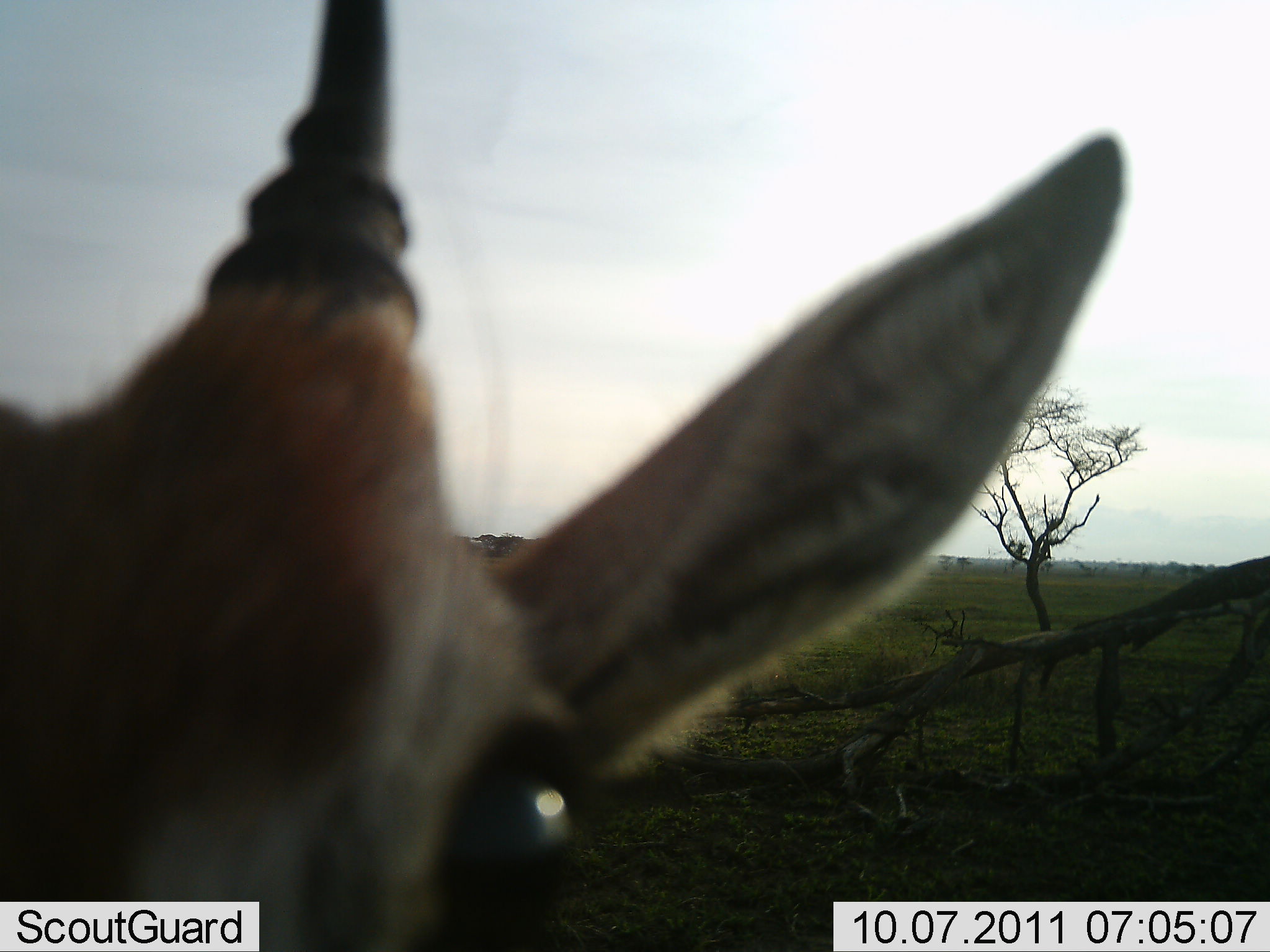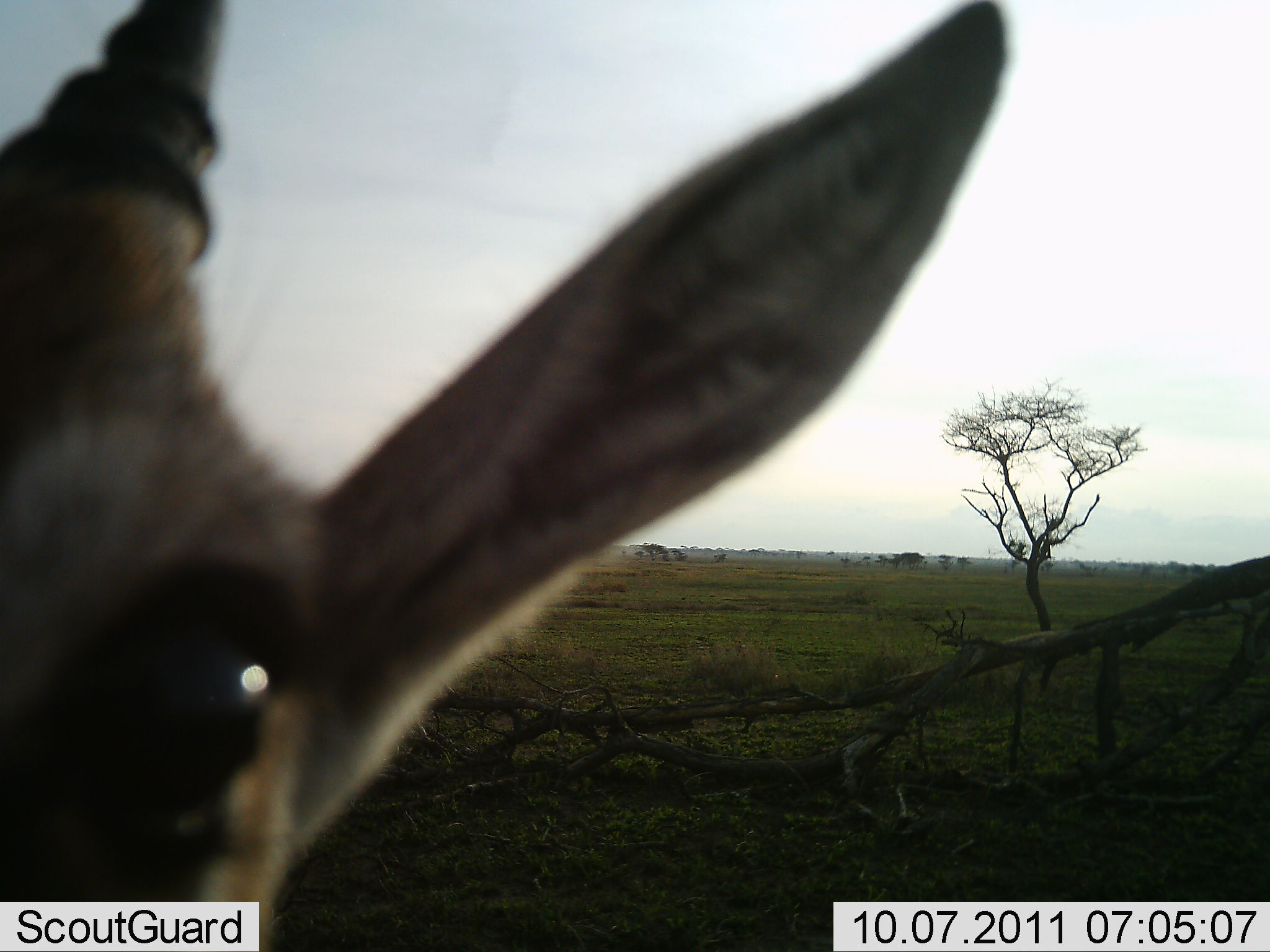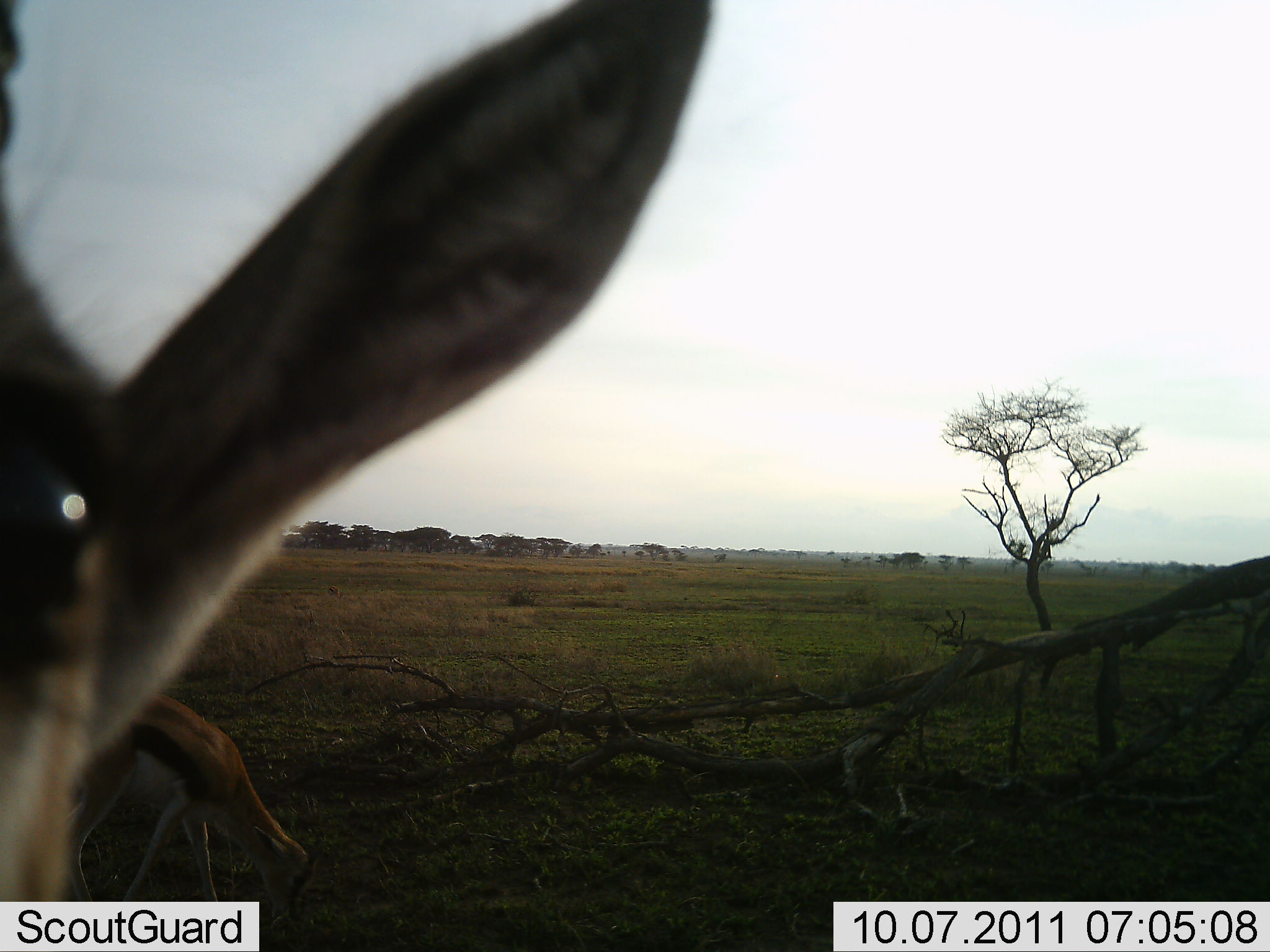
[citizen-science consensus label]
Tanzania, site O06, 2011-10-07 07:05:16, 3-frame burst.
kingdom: Animalia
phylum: Chordata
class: Mammalia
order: Artiodactyla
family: Bovidae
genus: Eudorcas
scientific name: Eudorcas thomsonii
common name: thomson's gazelle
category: gazellethomsons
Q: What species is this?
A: Gazellethomsons (thomson's gazelle) (Eudorcas thomsonii).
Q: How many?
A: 2.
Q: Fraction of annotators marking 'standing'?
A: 90%.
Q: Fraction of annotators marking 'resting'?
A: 0%.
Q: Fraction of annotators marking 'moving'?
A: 10%.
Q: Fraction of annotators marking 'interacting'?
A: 0%.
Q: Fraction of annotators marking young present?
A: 0%.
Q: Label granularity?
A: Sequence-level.